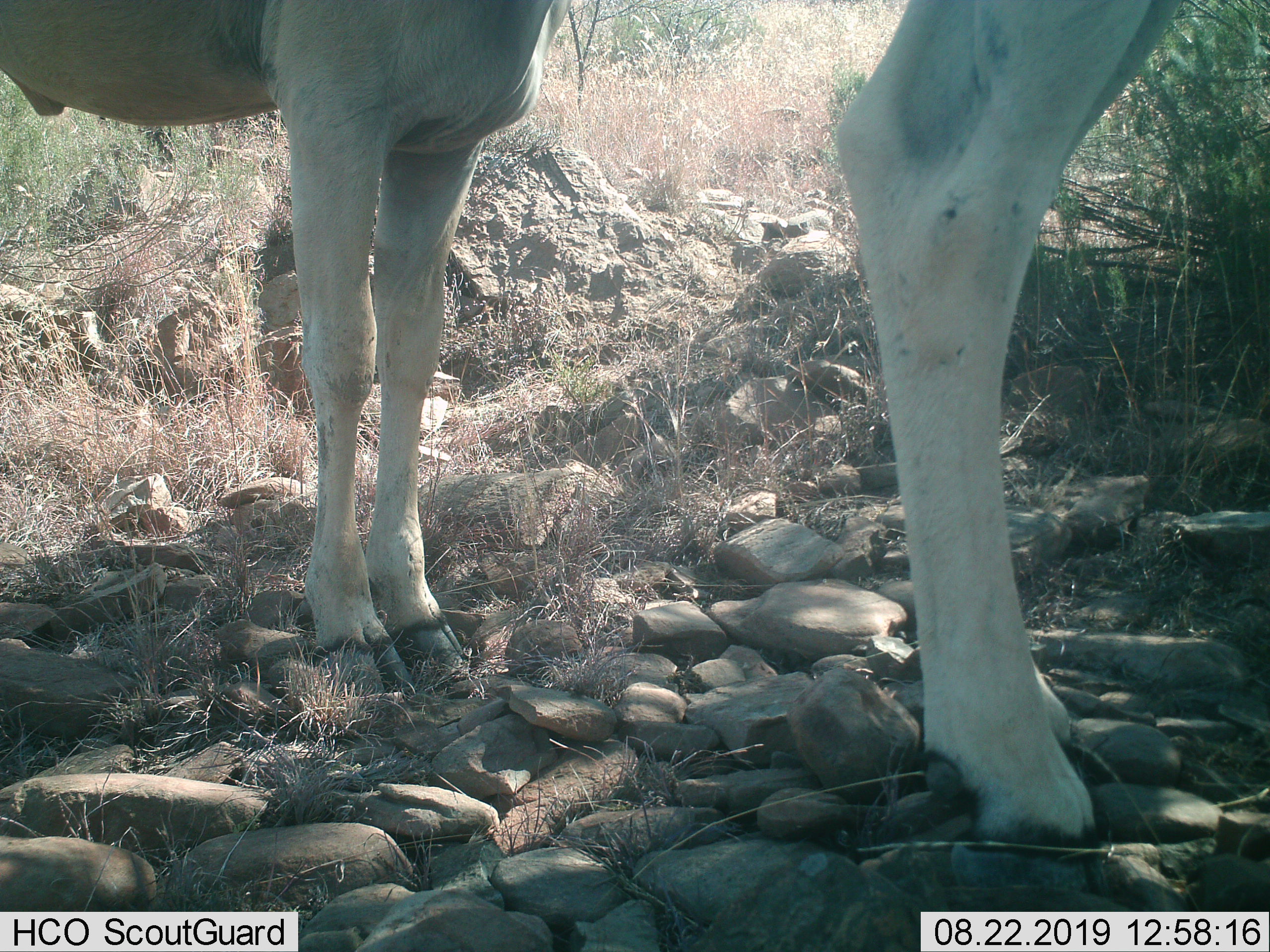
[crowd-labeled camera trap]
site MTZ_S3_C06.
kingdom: Animalia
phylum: Chordata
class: Mammalia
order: Artiodactyla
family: Bovidae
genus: Tragelaphus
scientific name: Tragelaphus oryx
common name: eland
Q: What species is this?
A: Eland (Tragelaphus oryx).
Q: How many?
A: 2.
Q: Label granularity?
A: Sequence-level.